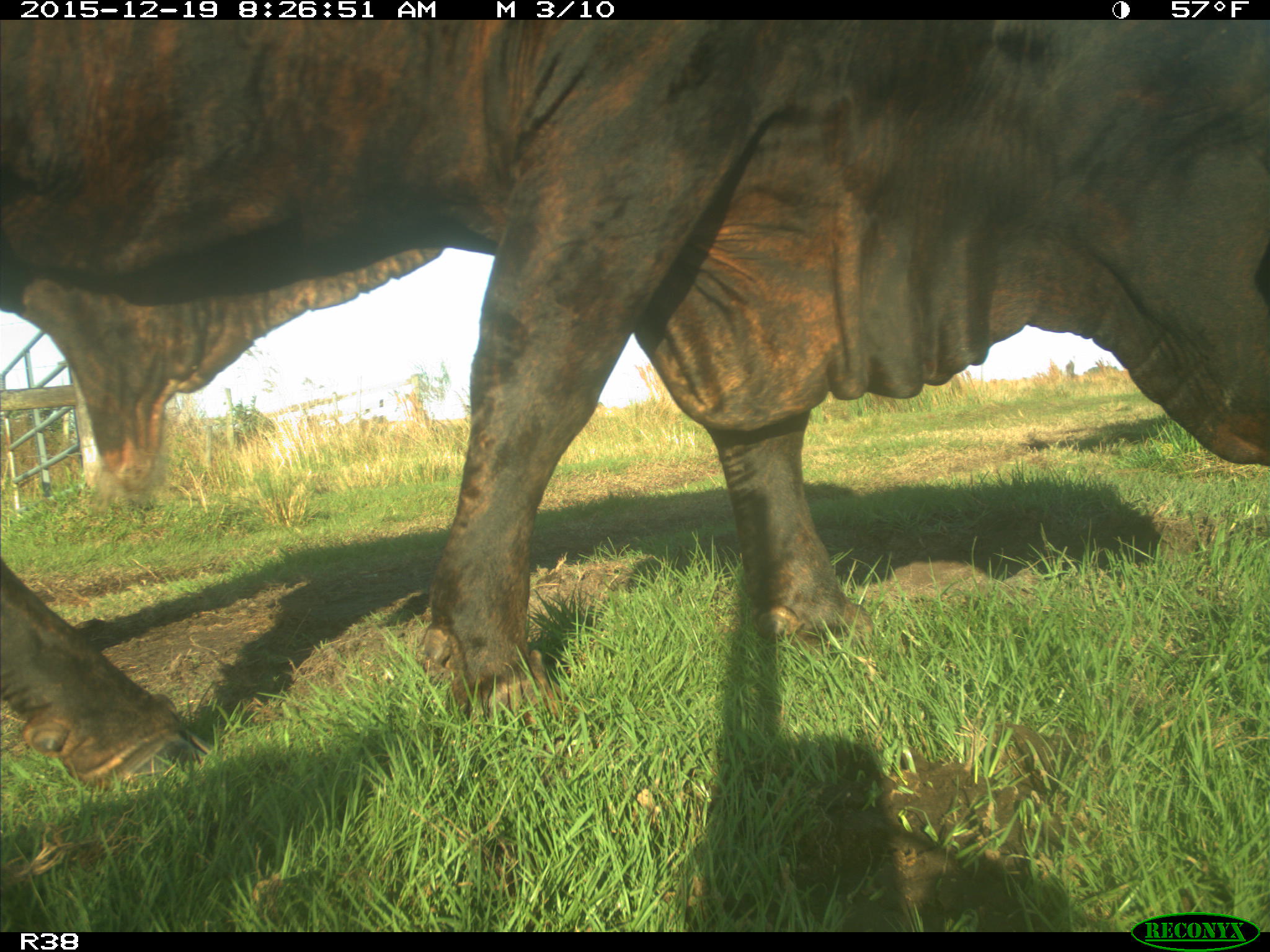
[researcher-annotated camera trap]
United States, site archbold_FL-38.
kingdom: Animalia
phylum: Chordata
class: Mammalia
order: Artiodactyla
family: Bovidae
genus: Bos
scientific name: Bos taurus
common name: domestic cow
Bos taurus (domestic cow).